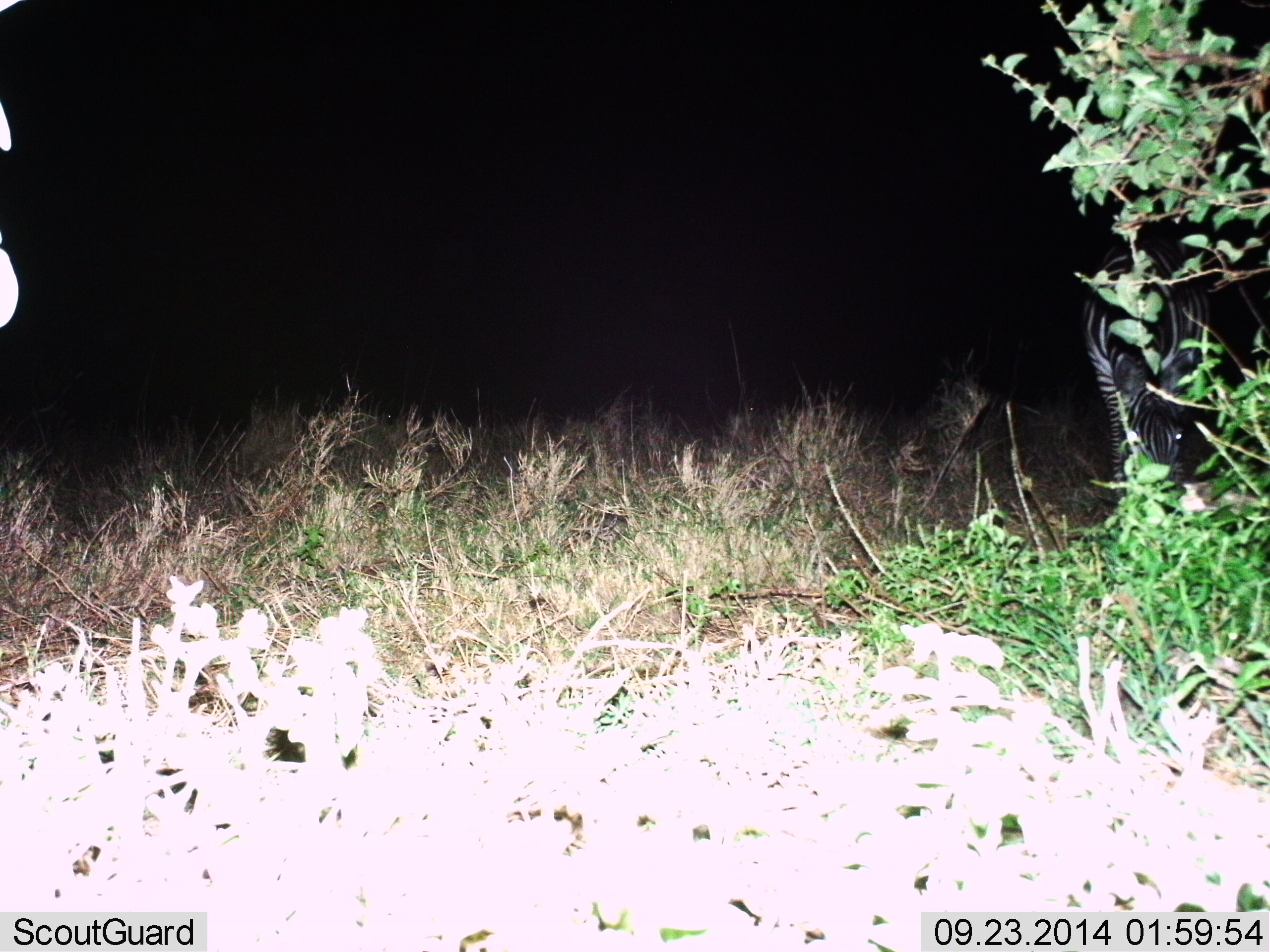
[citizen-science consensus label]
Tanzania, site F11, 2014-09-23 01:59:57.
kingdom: Animalia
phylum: Chordata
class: Mammalia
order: Perissodactyla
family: Equidae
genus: Equus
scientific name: Equus quagga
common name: plains zebra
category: zebra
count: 1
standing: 42%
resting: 8%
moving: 8%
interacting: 0%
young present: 8%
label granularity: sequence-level